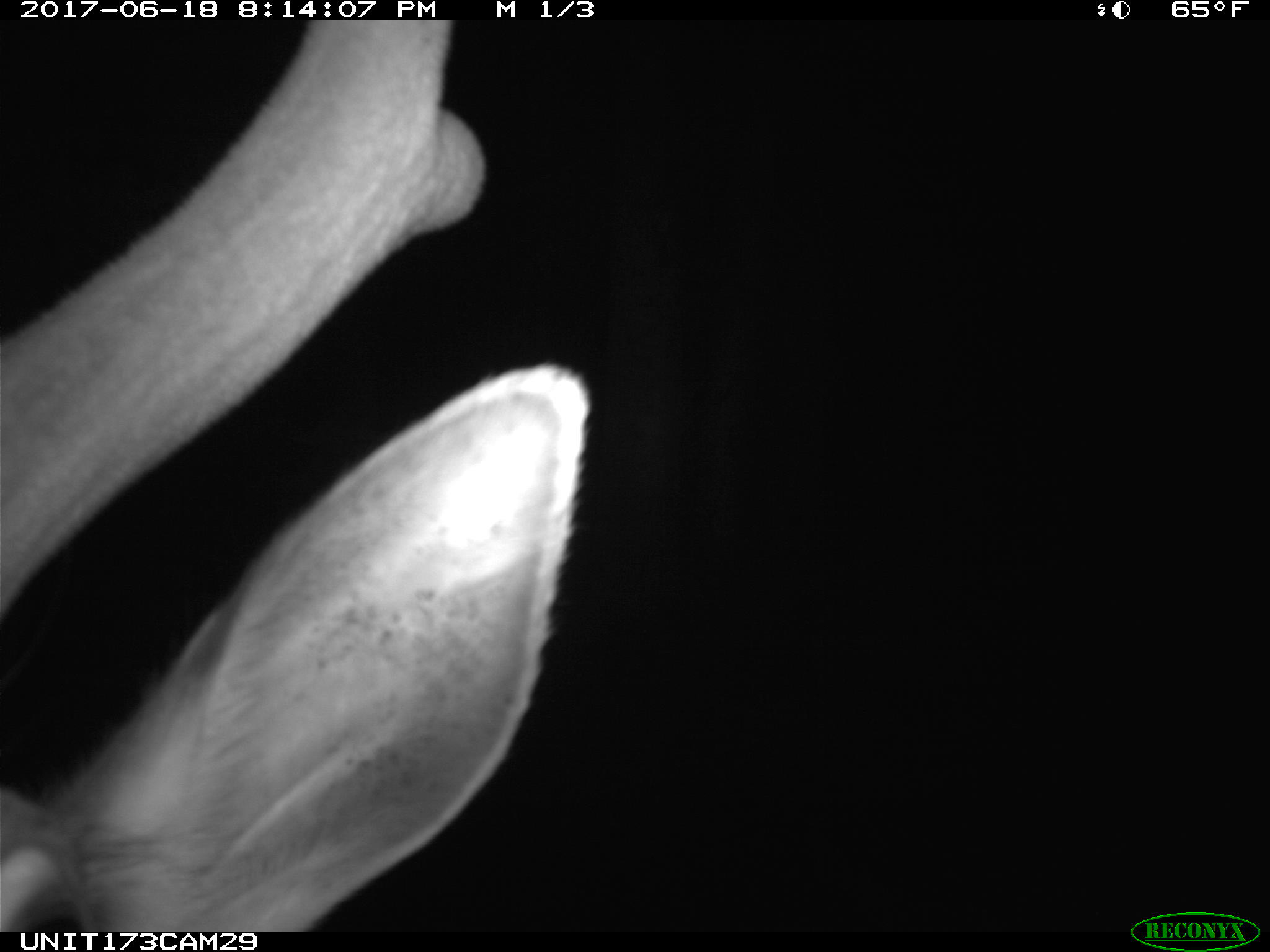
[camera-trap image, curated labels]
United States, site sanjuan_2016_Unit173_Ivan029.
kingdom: Animalia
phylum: Chordata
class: Mammalia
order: Artiodactyla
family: Cervidae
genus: Cervus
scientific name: Cervus elaphus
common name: red deer